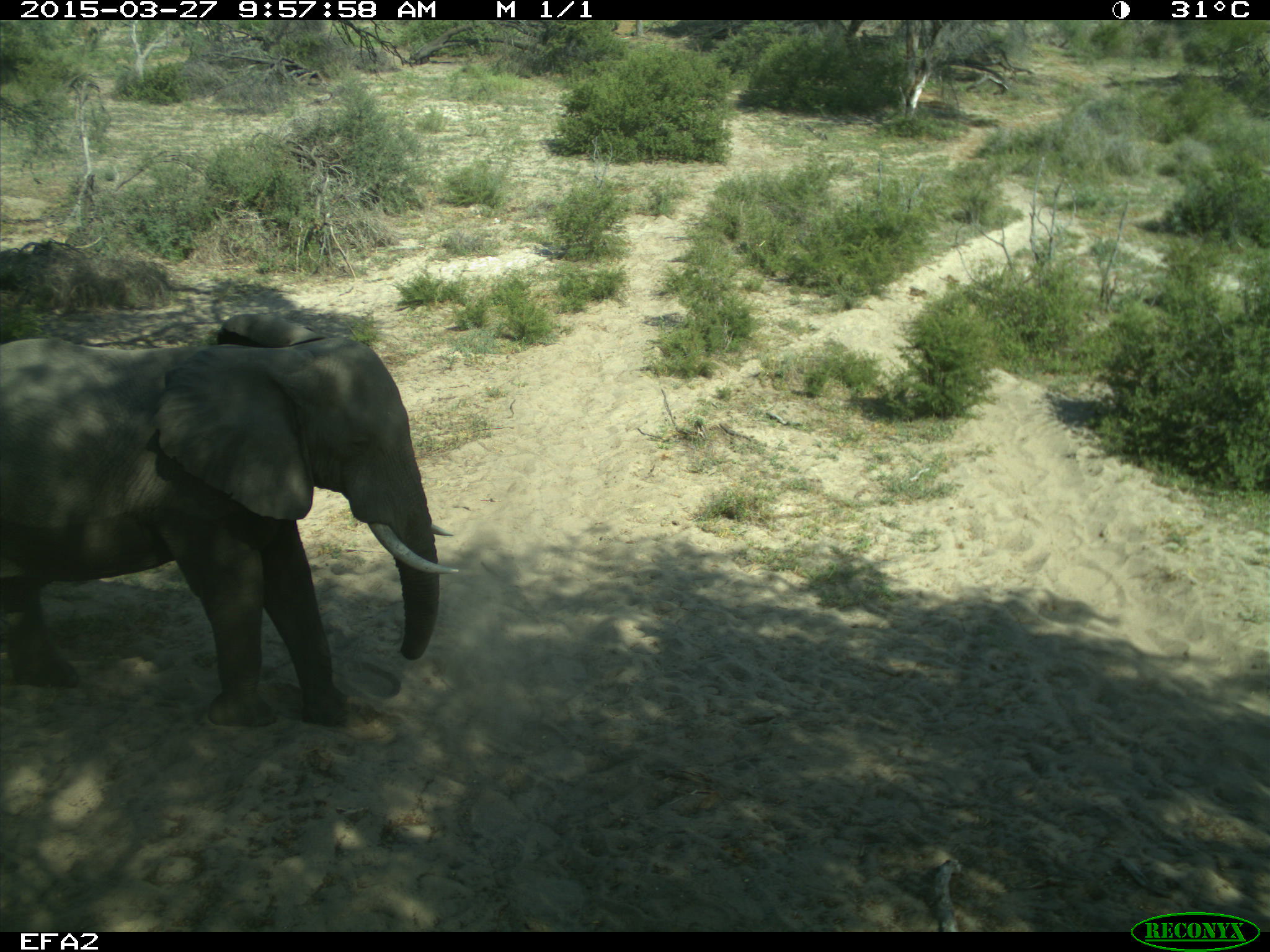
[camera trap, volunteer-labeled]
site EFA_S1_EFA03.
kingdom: Animalia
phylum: Chordata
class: Mammalia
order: Proboscidea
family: Elephantidae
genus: Loxodonta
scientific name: Loxodonta africana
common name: african bush elephant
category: elephant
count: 1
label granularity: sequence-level